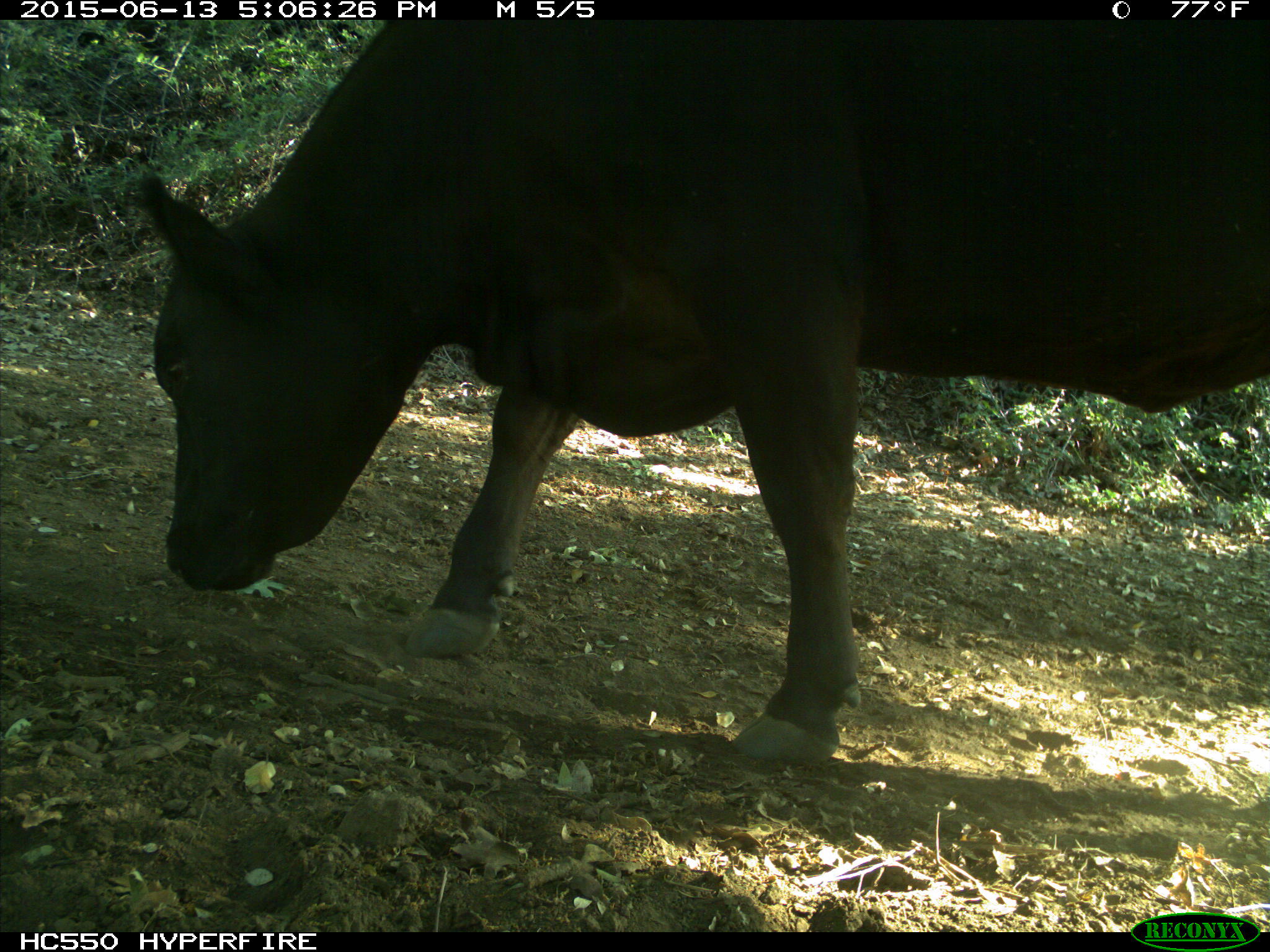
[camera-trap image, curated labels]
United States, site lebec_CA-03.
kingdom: Animalia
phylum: Chordata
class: Mammalia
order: Artiodactyla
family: Bovidae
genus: Bos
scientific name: Bos taurus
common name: domestic cow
Bos taurus (domestic cow).